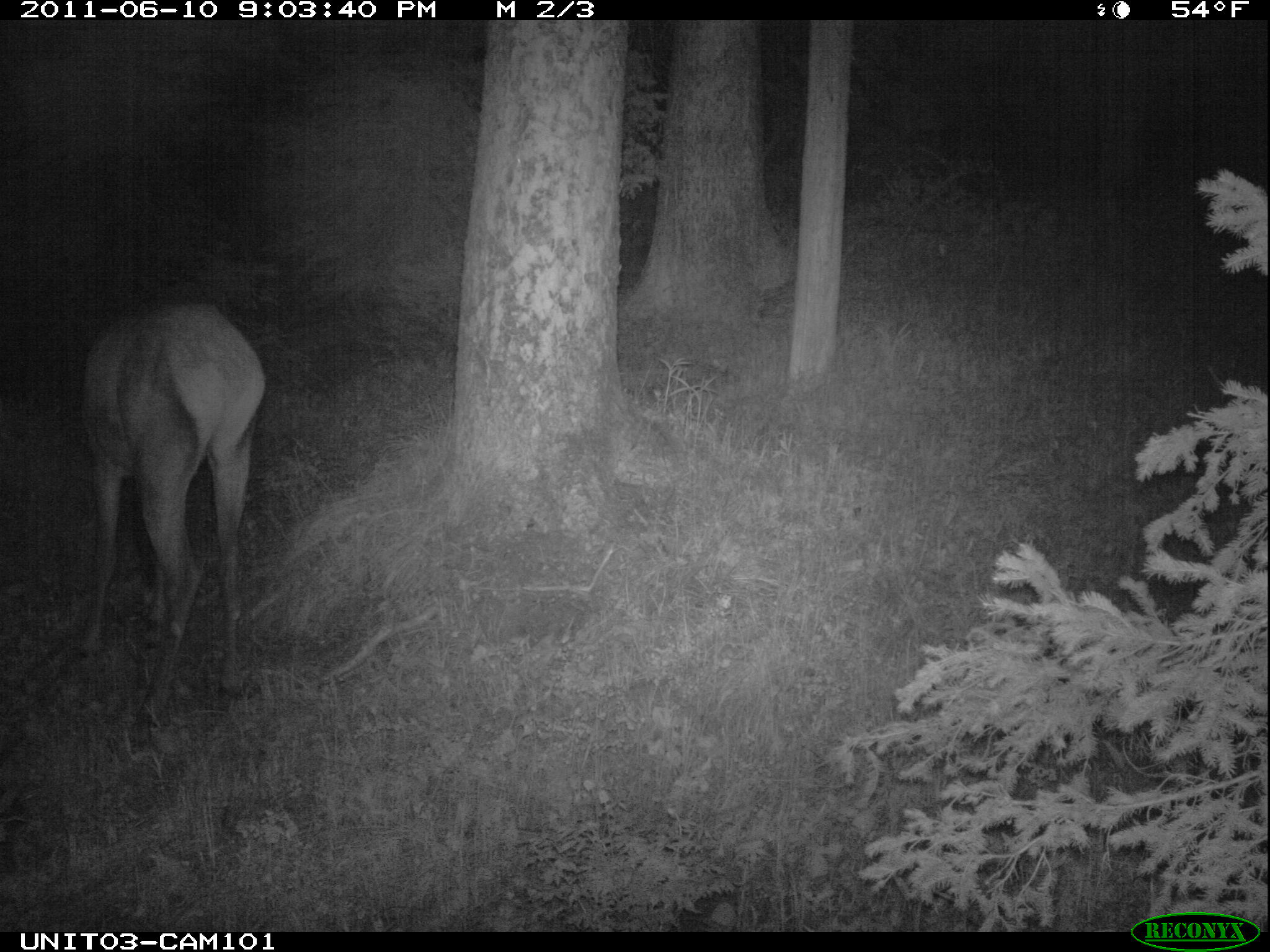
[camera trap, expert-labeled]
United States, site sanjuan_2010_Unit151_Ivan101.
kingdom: Animalia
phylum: Chordata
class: Mammalia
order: Artiodactyla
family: Cervidae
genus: Cervus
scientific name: Cervus elaphus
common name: red deer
Cervus elaphus (red deer).